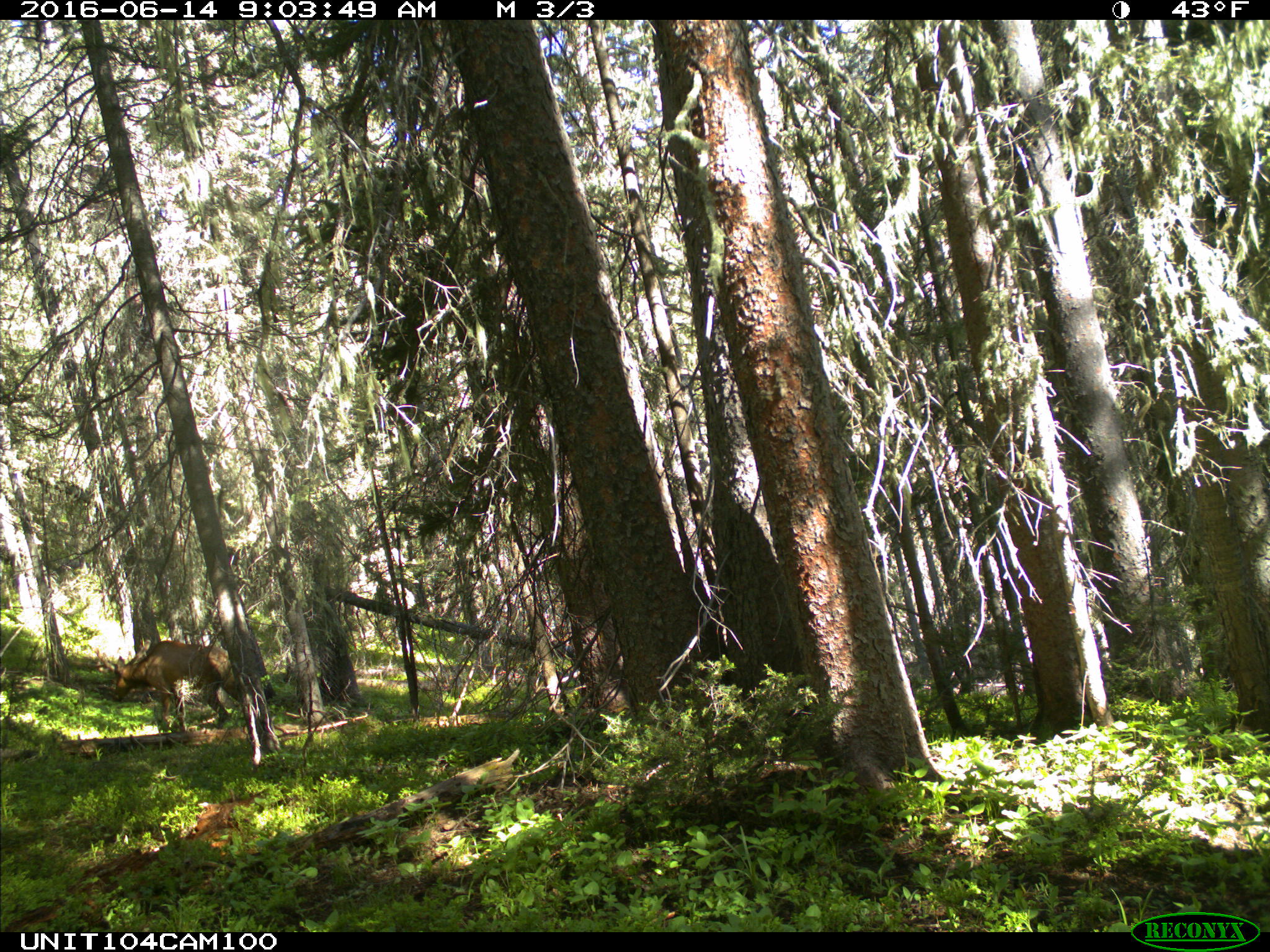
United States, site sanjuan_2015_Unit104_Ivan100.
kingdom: Animalia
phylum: Chordata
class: Mammalia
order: Artiodactyla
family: Cervidae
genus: Cervus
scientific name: Cervus elaphus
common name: red deer